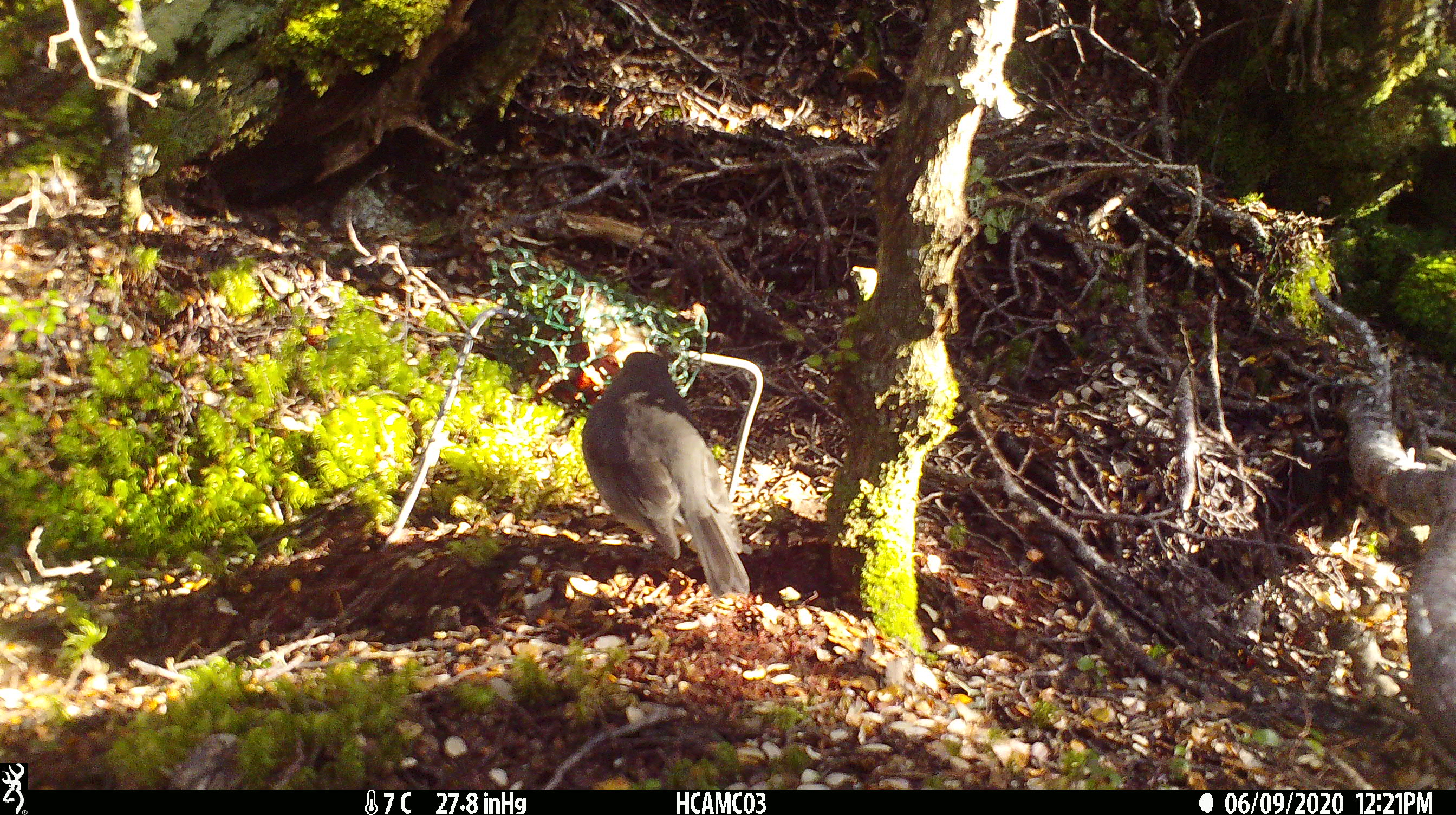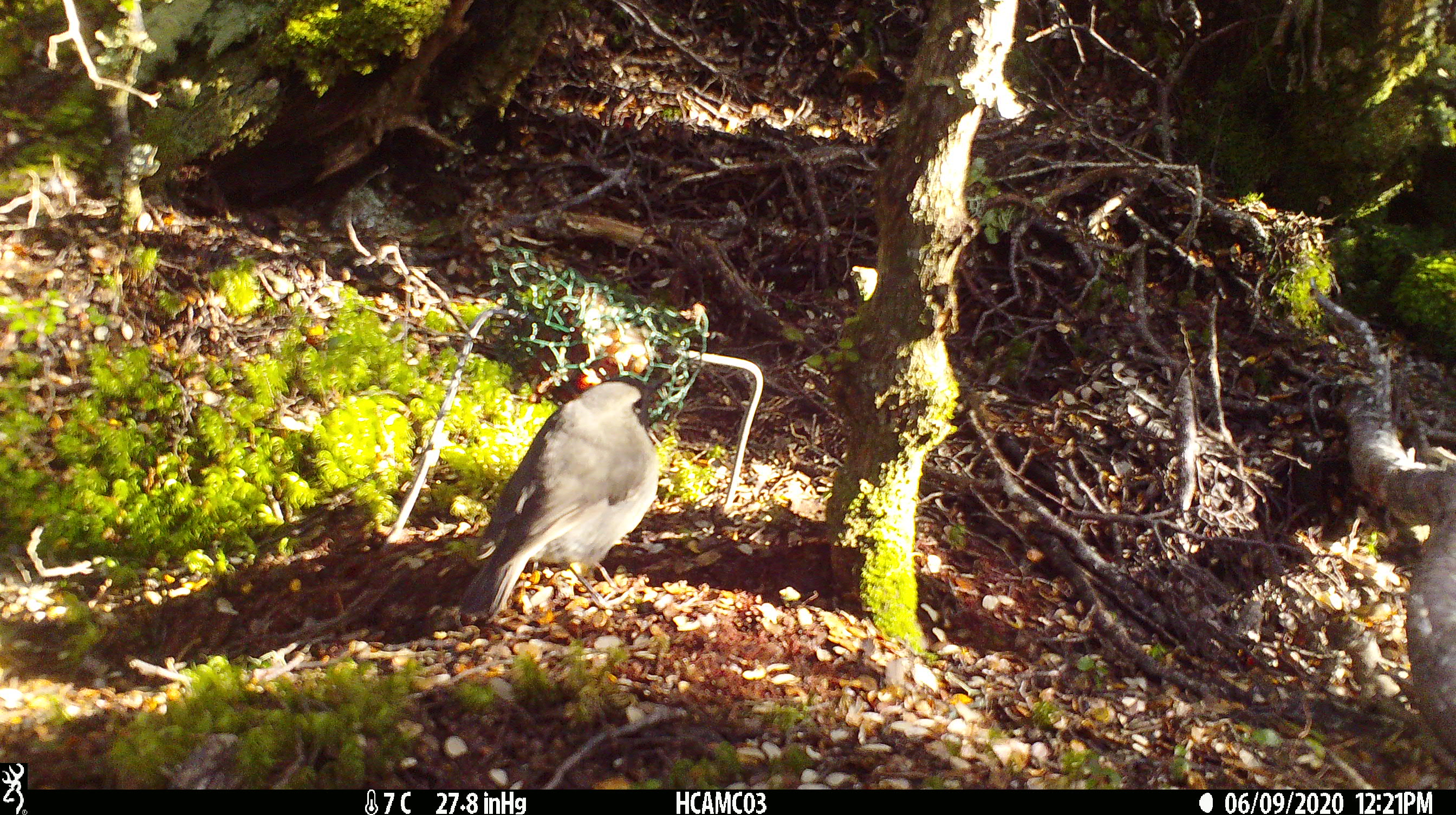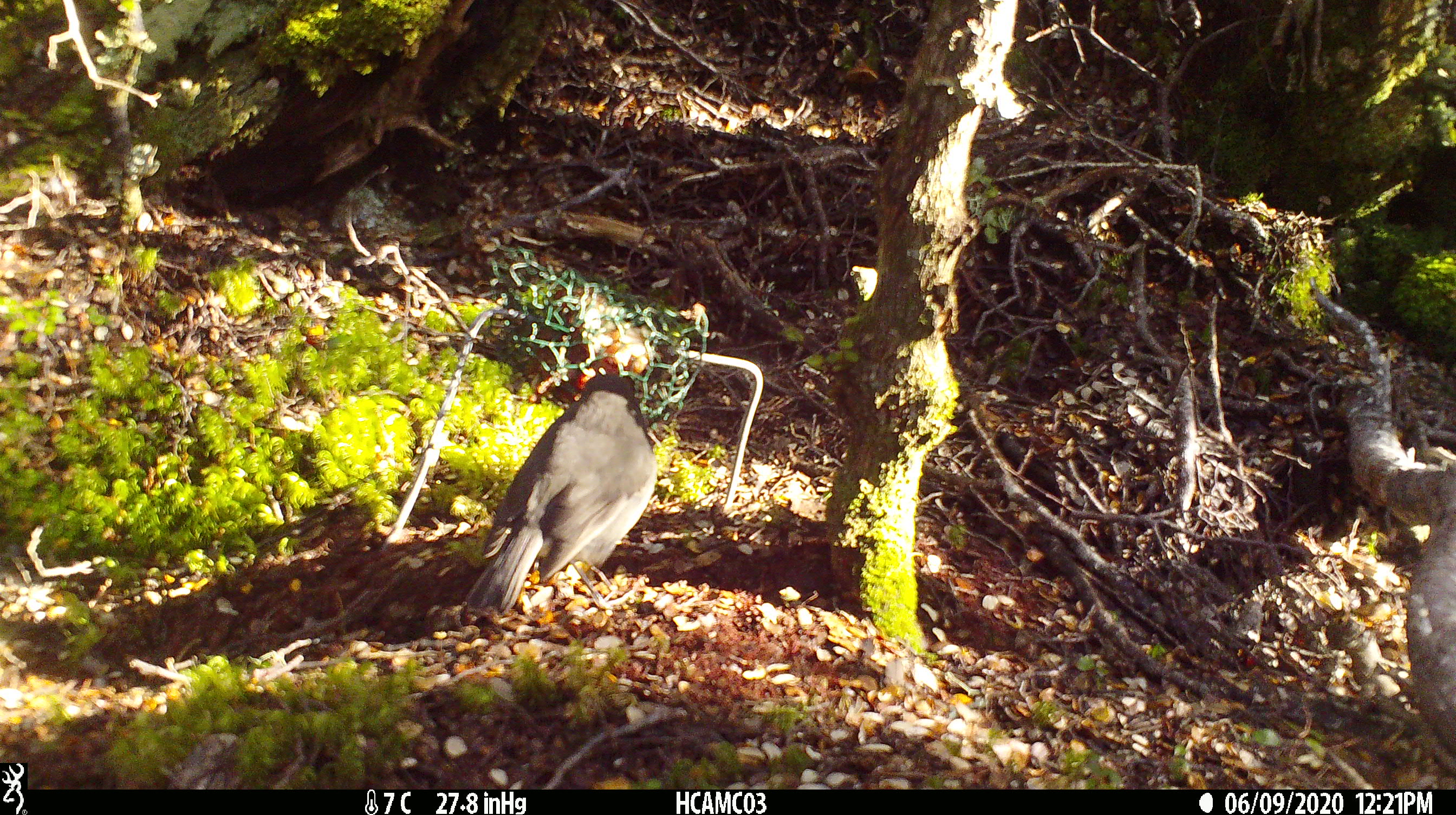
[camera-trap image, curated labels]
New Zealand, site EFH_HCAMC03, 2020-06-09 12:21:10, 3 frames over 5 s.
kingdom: Animalia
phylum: Chordata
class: Aves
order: Passeriformes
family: Petroicidae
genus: Petroica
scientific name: Petroica australis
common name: new zealand robin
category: robin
Robin (new zealand robin) (Petroica australis).